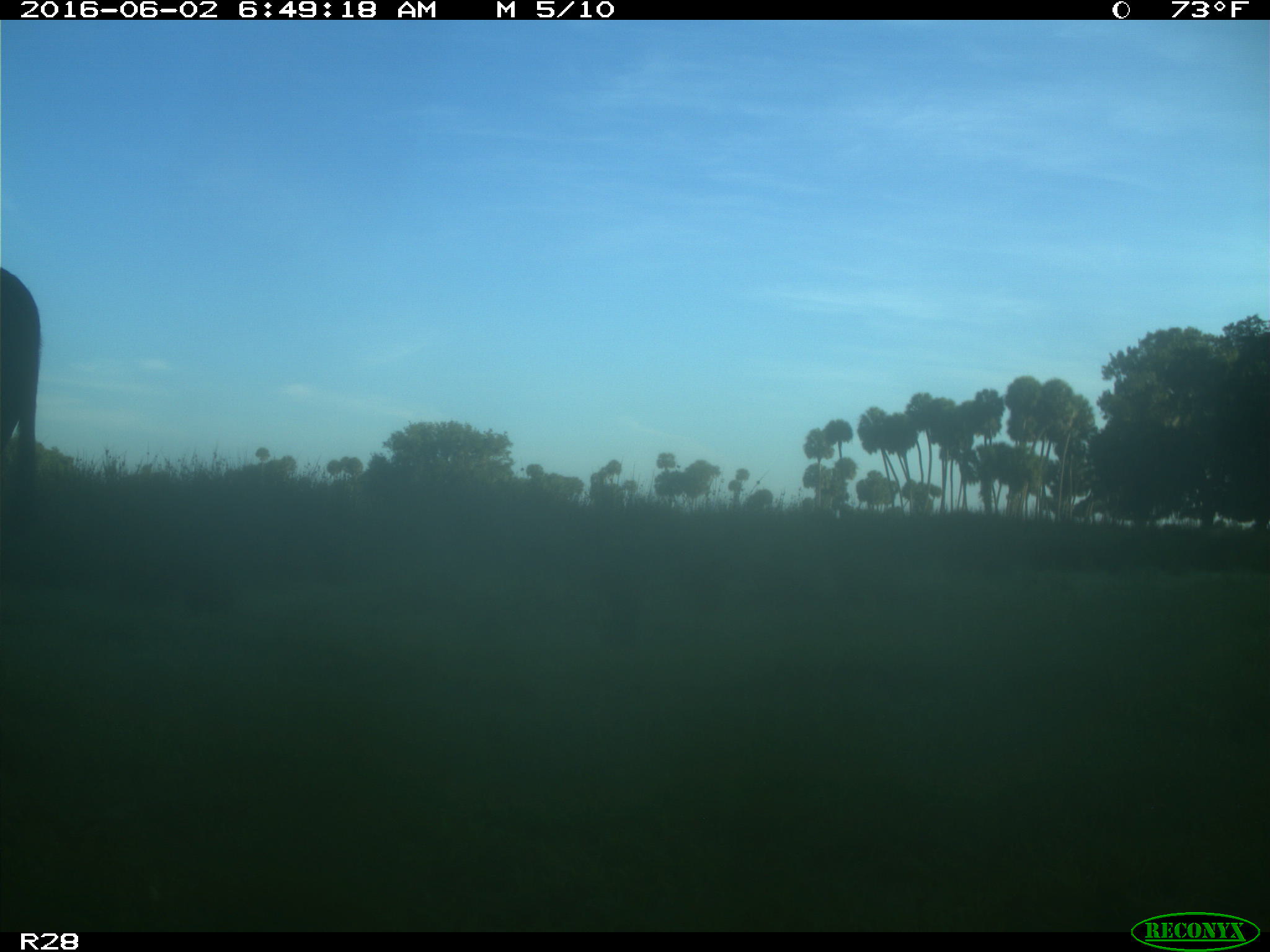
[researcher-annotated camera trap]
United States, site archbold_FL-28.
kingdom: Animalia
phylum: Chordata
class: Mammalia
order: Artiodactyla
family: Bovidae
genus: Bos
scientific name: Bos taurus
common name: domestic cow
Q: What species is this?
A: Bos taurus (domestic cow).